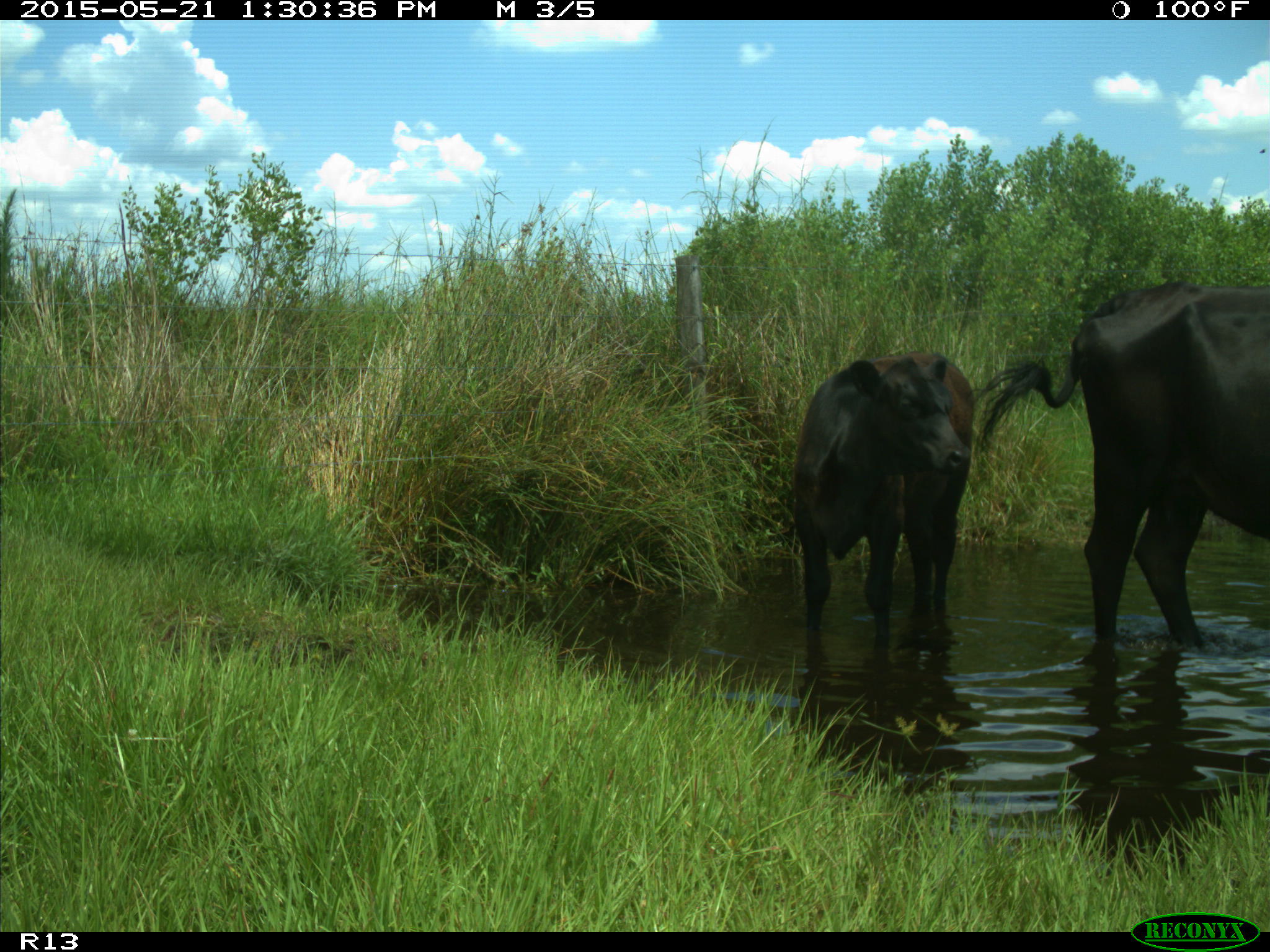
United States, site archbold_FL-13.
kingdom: Animalia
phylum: Chordata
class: Mammalia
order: Artiodactyla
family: Bovidae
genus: Bos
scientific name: Bos taurus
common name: domestic cow